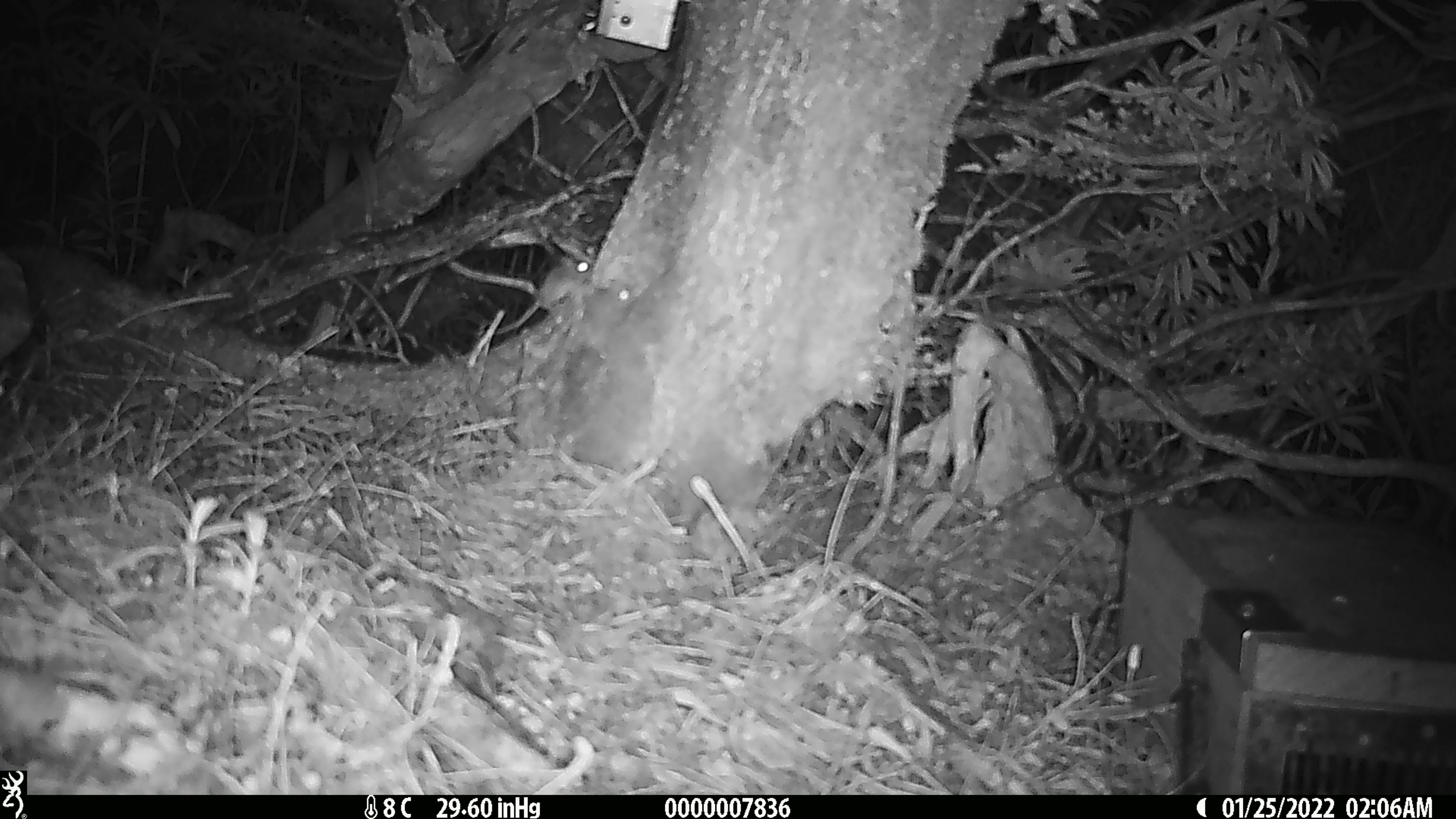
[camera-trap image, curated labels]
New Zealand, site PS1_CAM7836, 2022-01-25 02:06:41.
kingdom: Animalia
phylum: Chordata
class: Mammalia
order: Rodentia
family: Muridae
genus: Mus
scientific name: Mus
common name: mouse